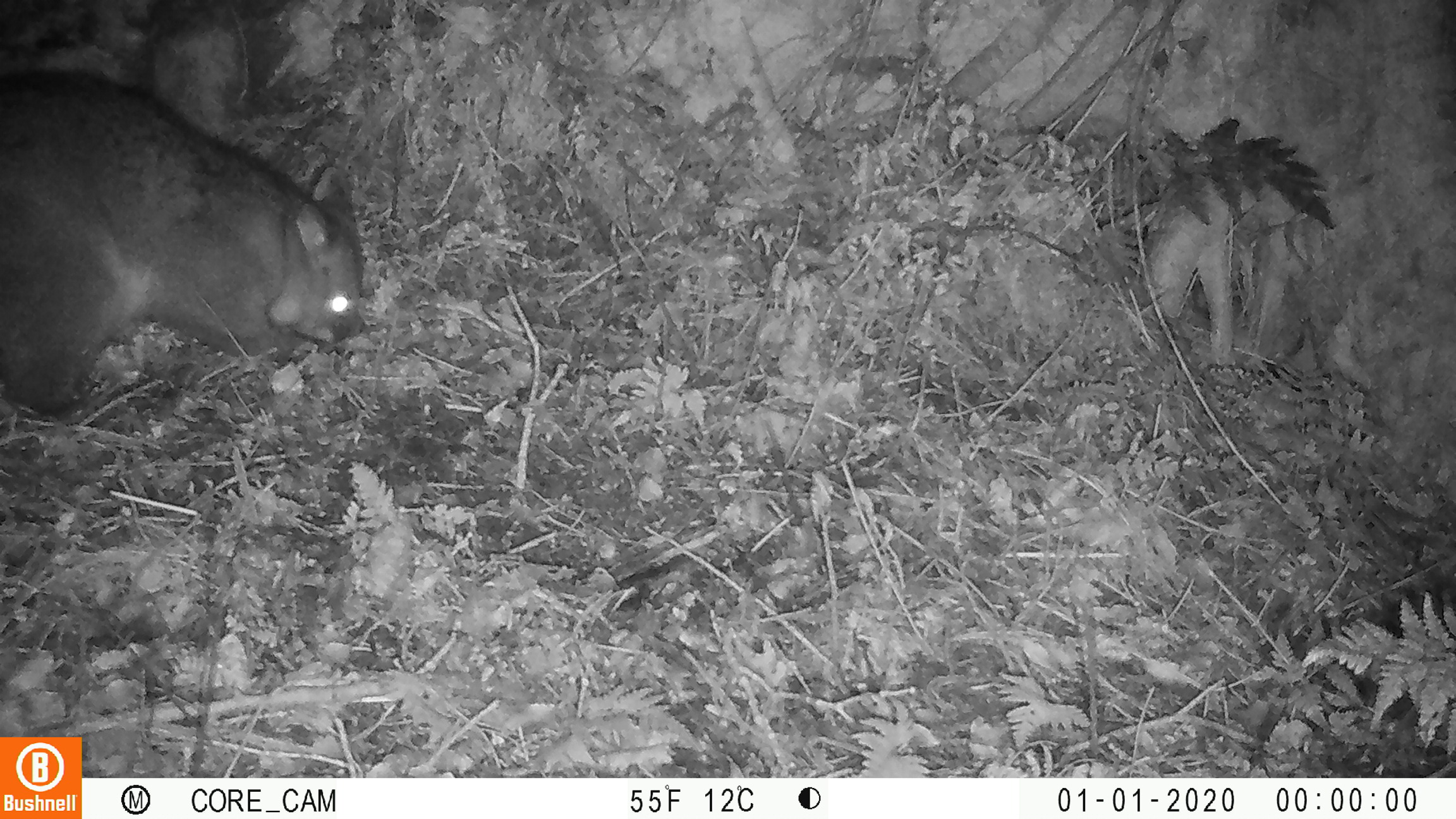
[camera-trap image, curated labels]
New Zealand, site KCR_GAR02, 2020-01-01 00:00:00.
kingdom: Animalia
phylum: Chordata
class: Mammalia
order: Diprotodontia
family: Phalangeridae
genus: Trichosurus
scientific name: Trichosurus vulpecula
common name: common brushtail possum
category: possum